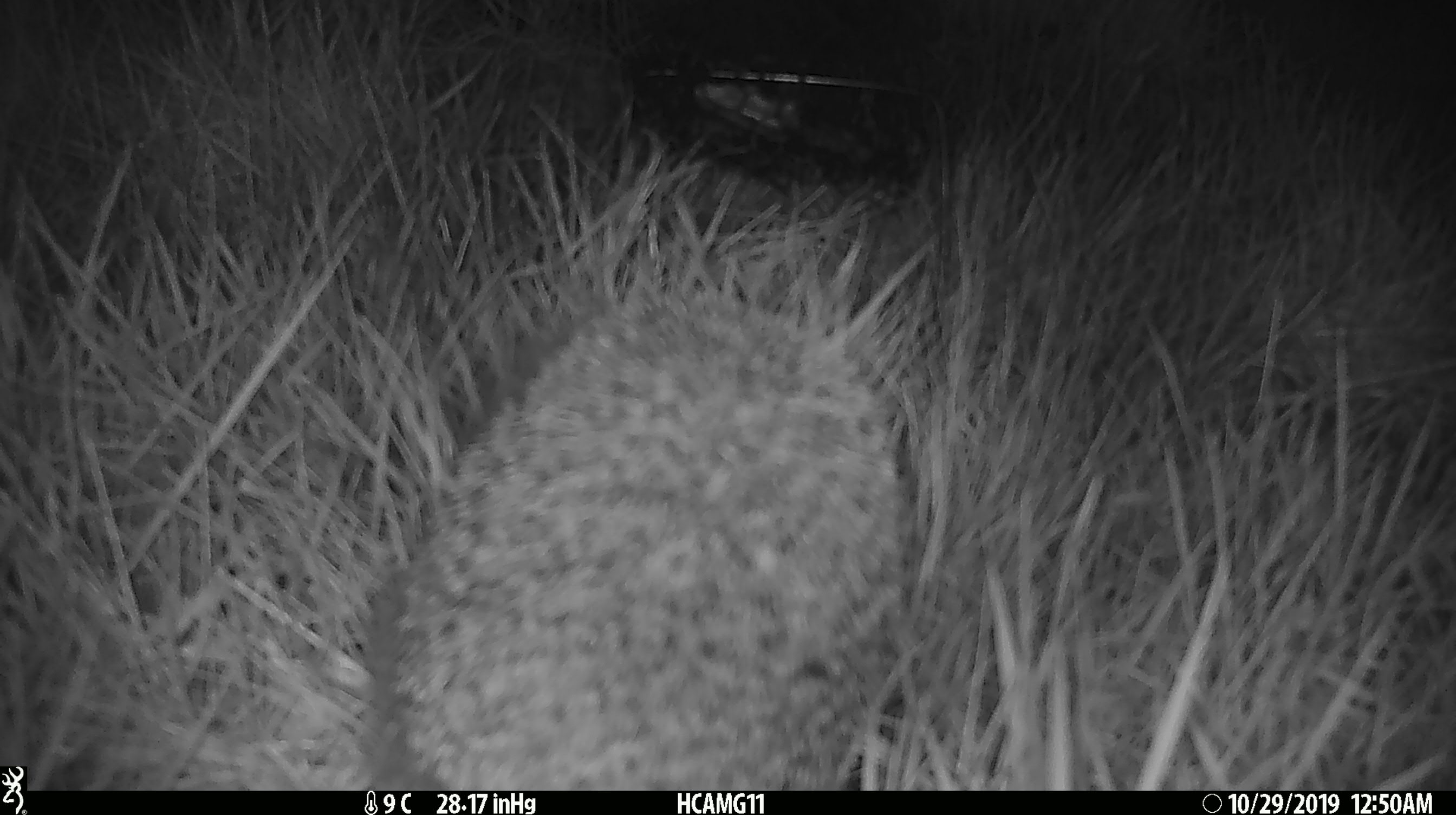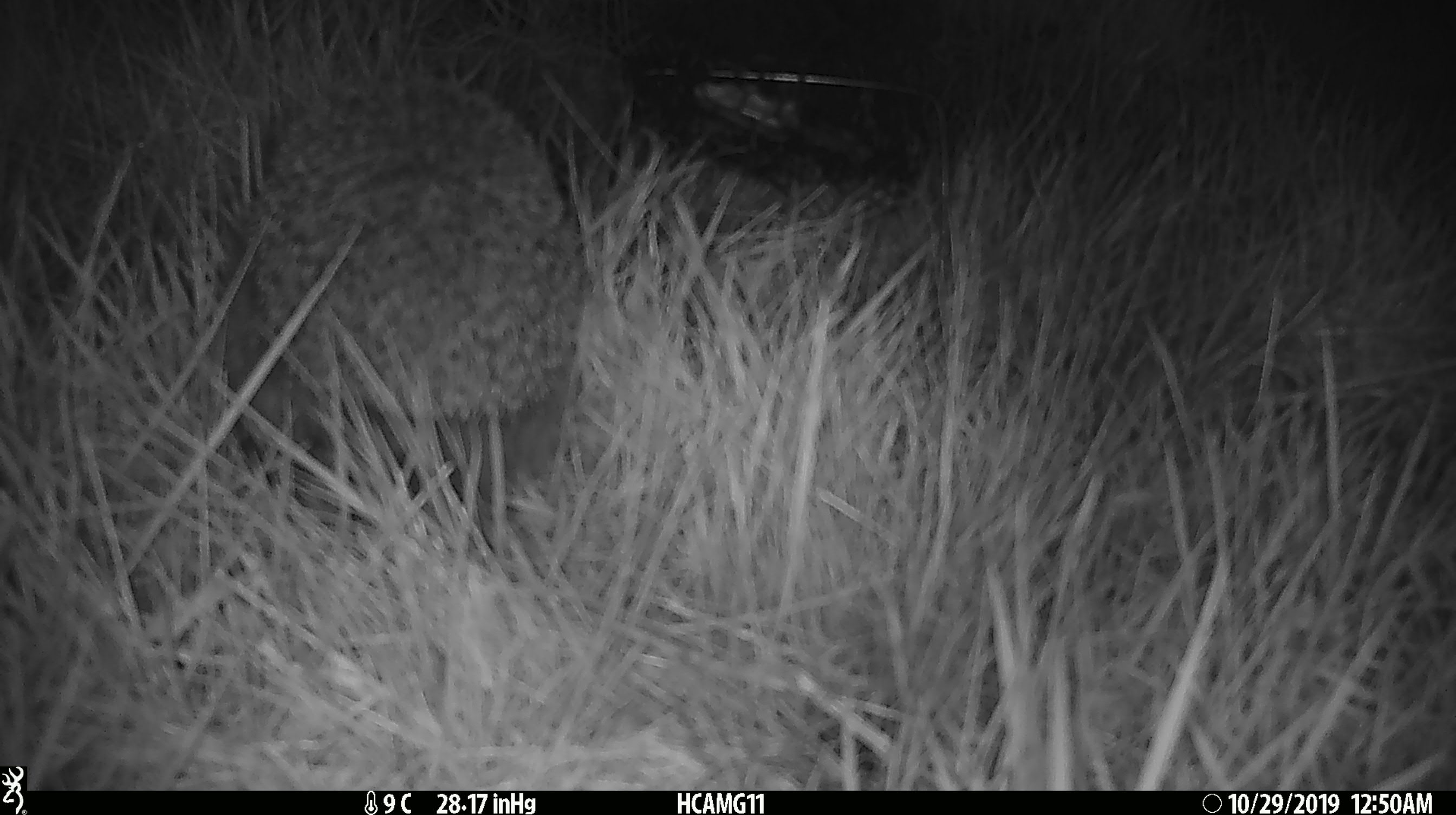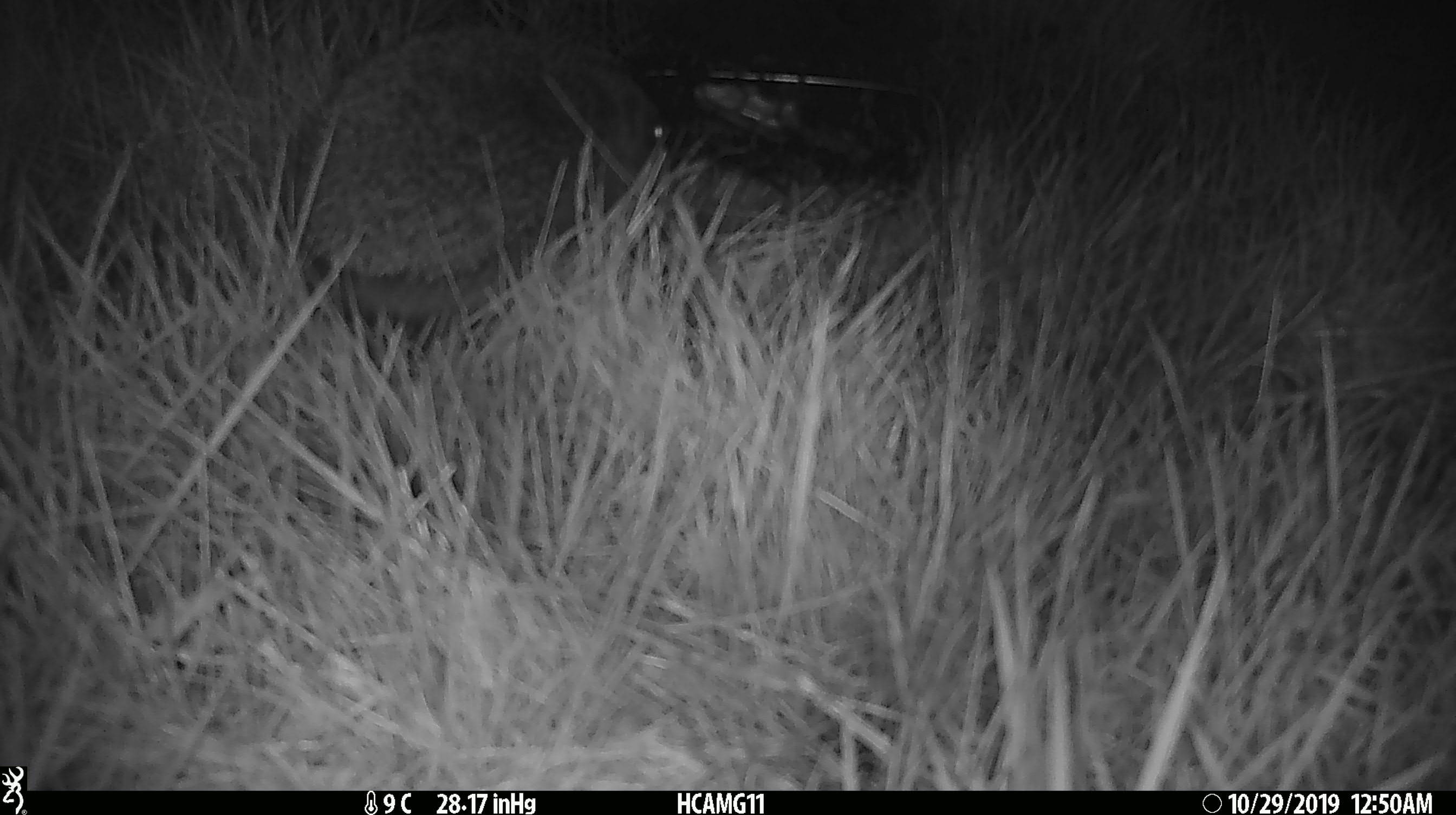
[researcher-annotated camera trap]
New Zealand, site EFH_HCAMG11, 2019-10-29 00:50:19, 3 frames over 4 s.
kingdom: Animalia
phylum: Chordata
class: Mammalia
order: Eulipotyphla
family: Erinaceidae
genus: Erinaceus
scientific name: Erinaceus europaeus europaeus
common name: european hedgehog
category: hedgehog